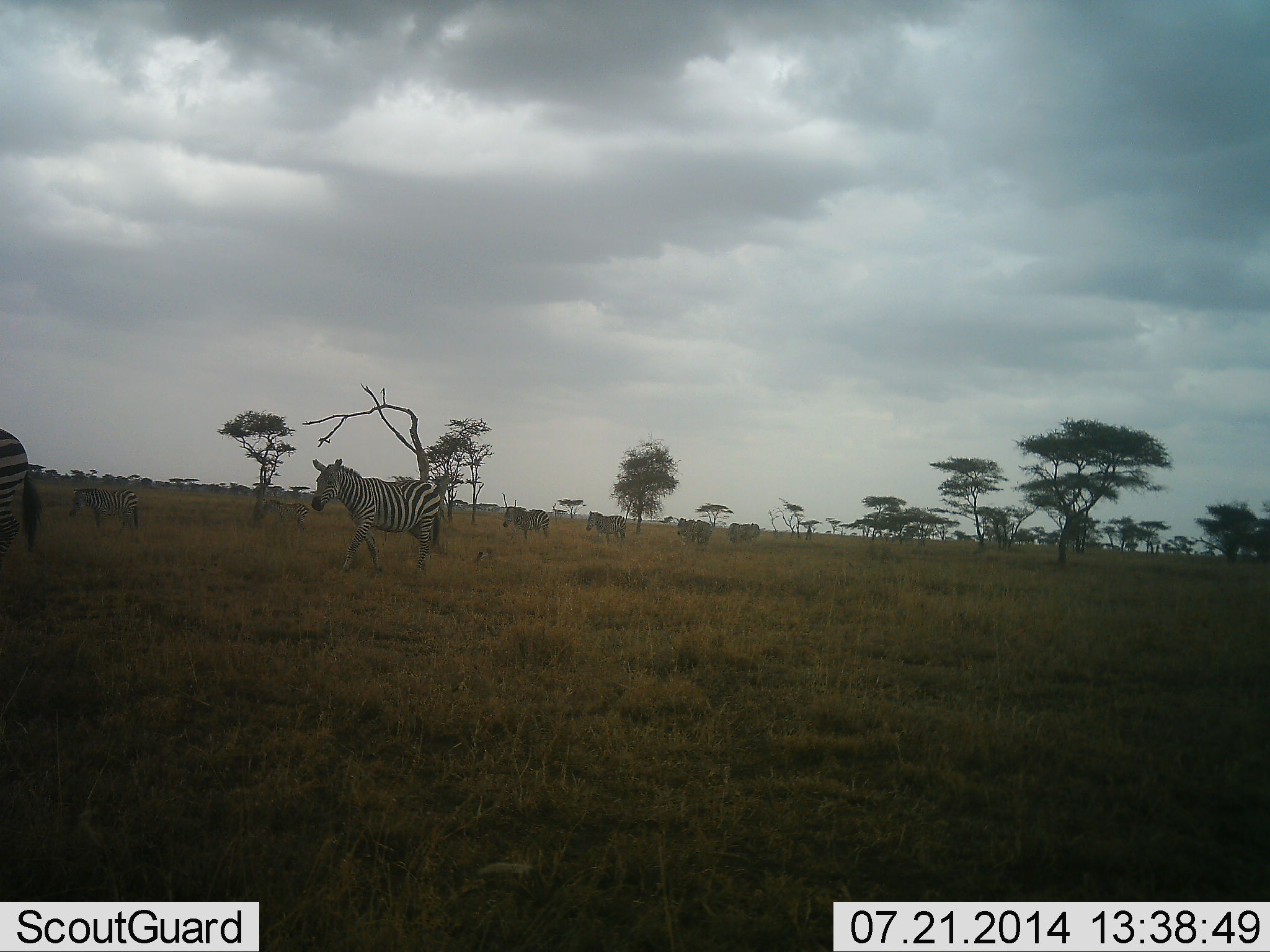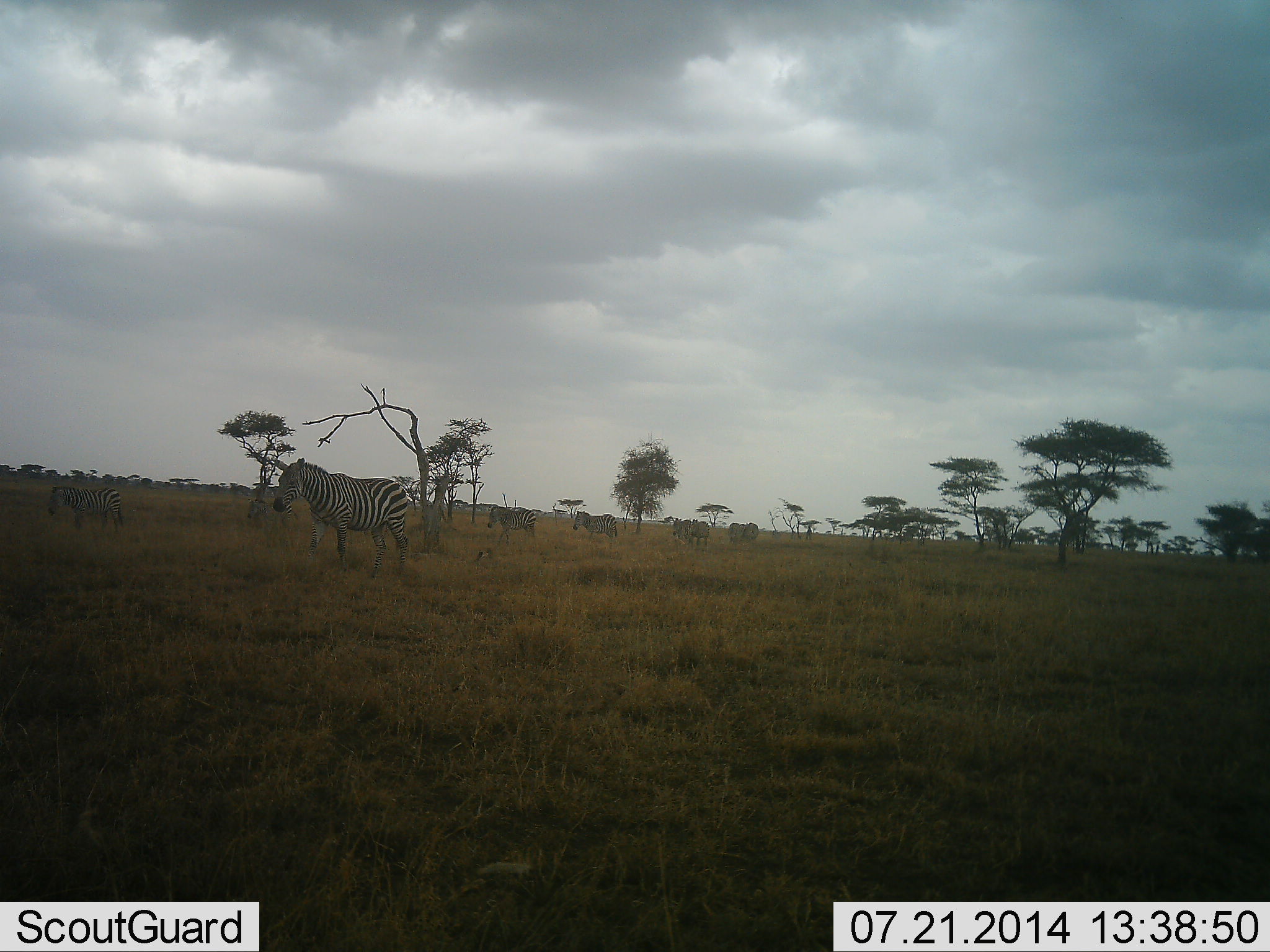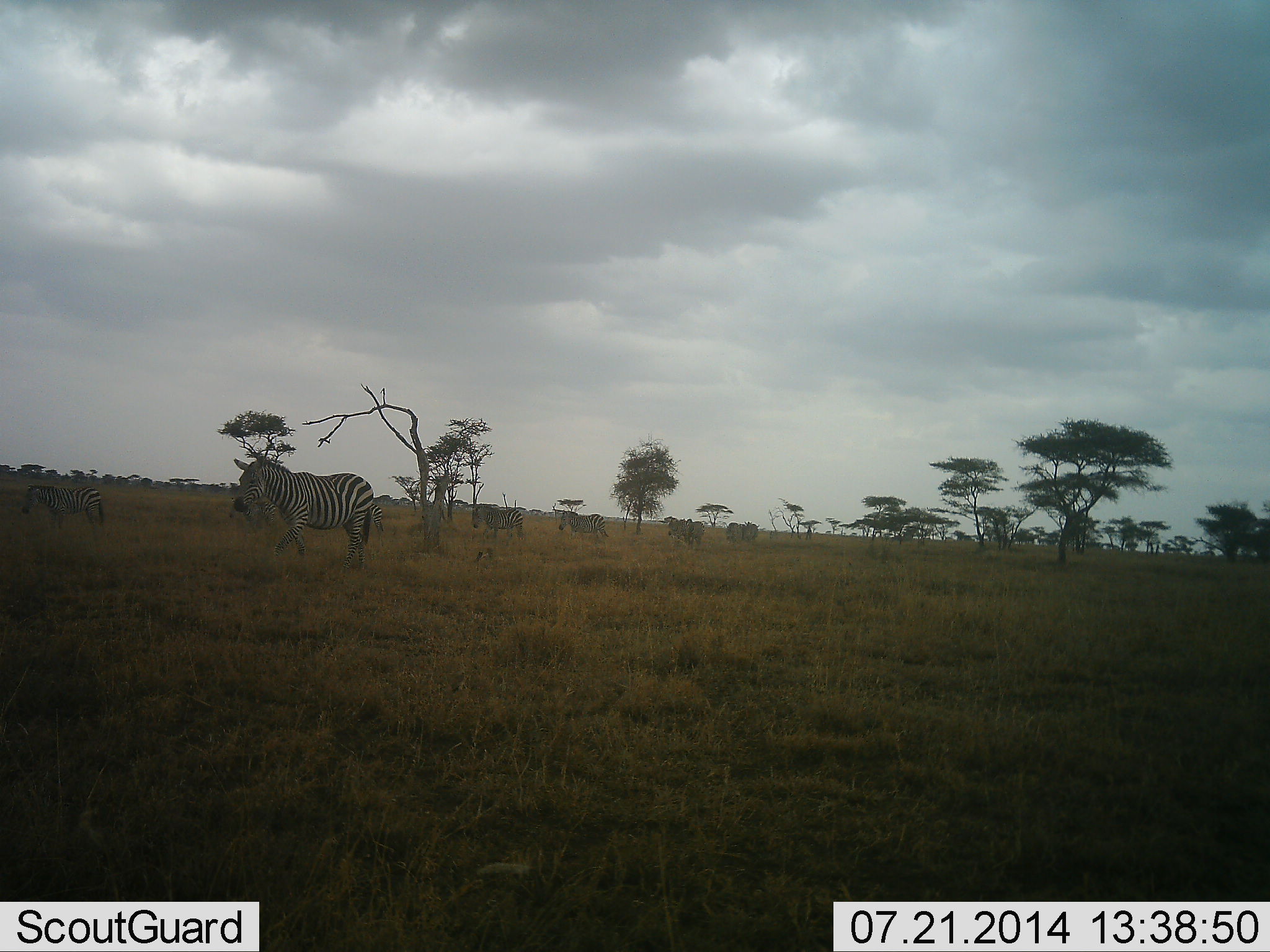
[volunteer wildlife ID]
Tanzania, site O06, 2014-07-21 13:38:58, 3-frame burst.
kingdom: Animalia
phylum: Chordata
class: Mammalia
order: Perissodactyla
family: Equidae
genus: Equus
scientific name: Equus quagga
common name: plains zebra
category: zebra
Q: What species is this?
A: Zebra (plains zebra) (Equus quagga).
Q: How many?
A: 7.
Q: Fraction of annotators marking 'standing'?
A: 10%.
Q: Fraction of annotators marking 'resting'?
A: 0%.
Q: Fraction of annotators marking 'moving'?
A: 100%.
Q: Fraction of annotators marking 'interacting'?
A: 0%.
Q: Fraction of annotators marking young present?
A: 0%.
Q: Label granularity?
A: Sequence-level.